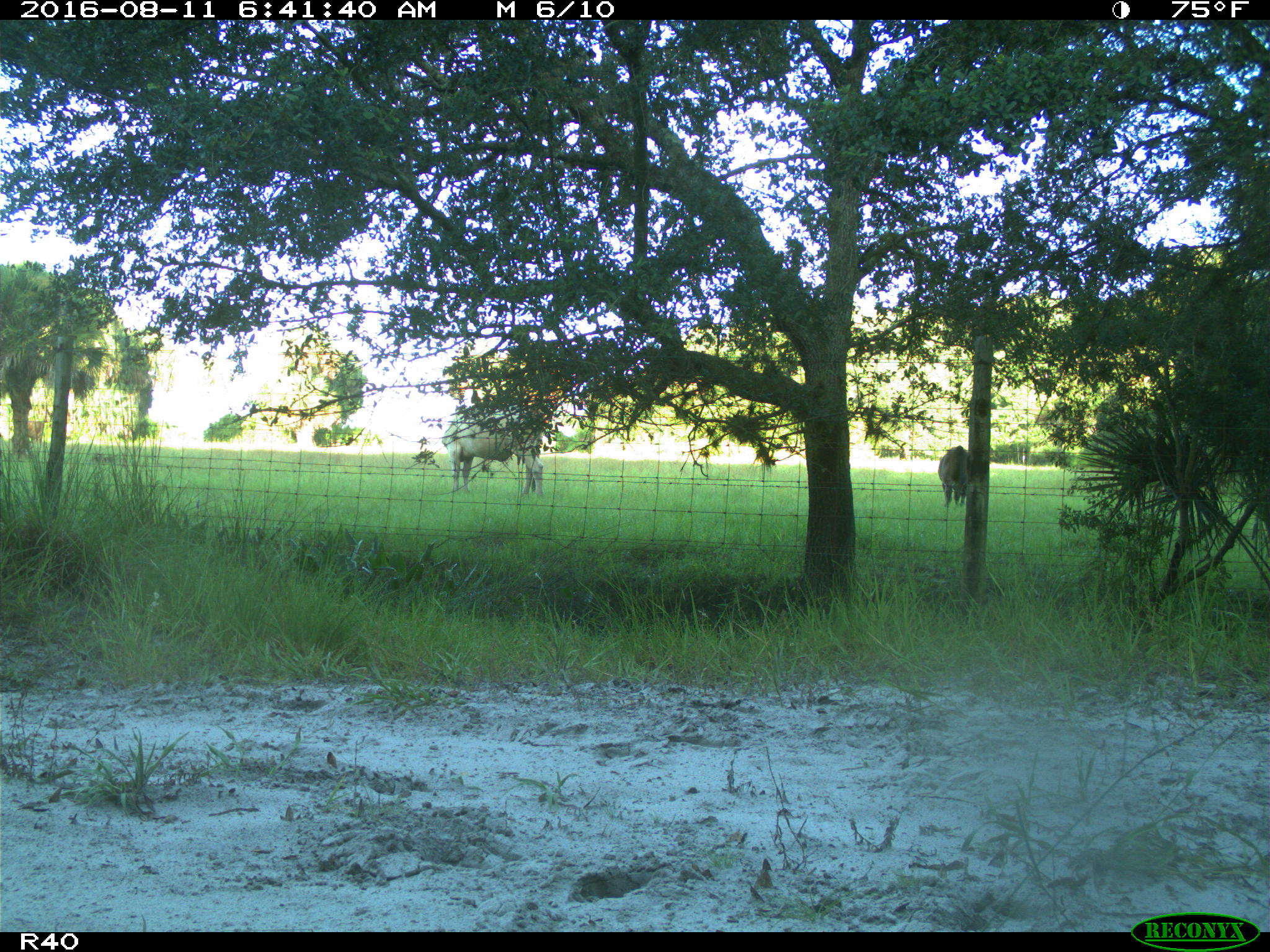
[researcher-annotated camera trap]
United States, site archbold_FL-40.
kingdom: Animalia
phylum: Chordata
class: Mammalia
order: Artiodactyla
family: Bovidae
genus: Bos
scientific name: Bos taurus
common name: domestic cow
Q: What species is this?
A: Bos taurus (domestic cow).